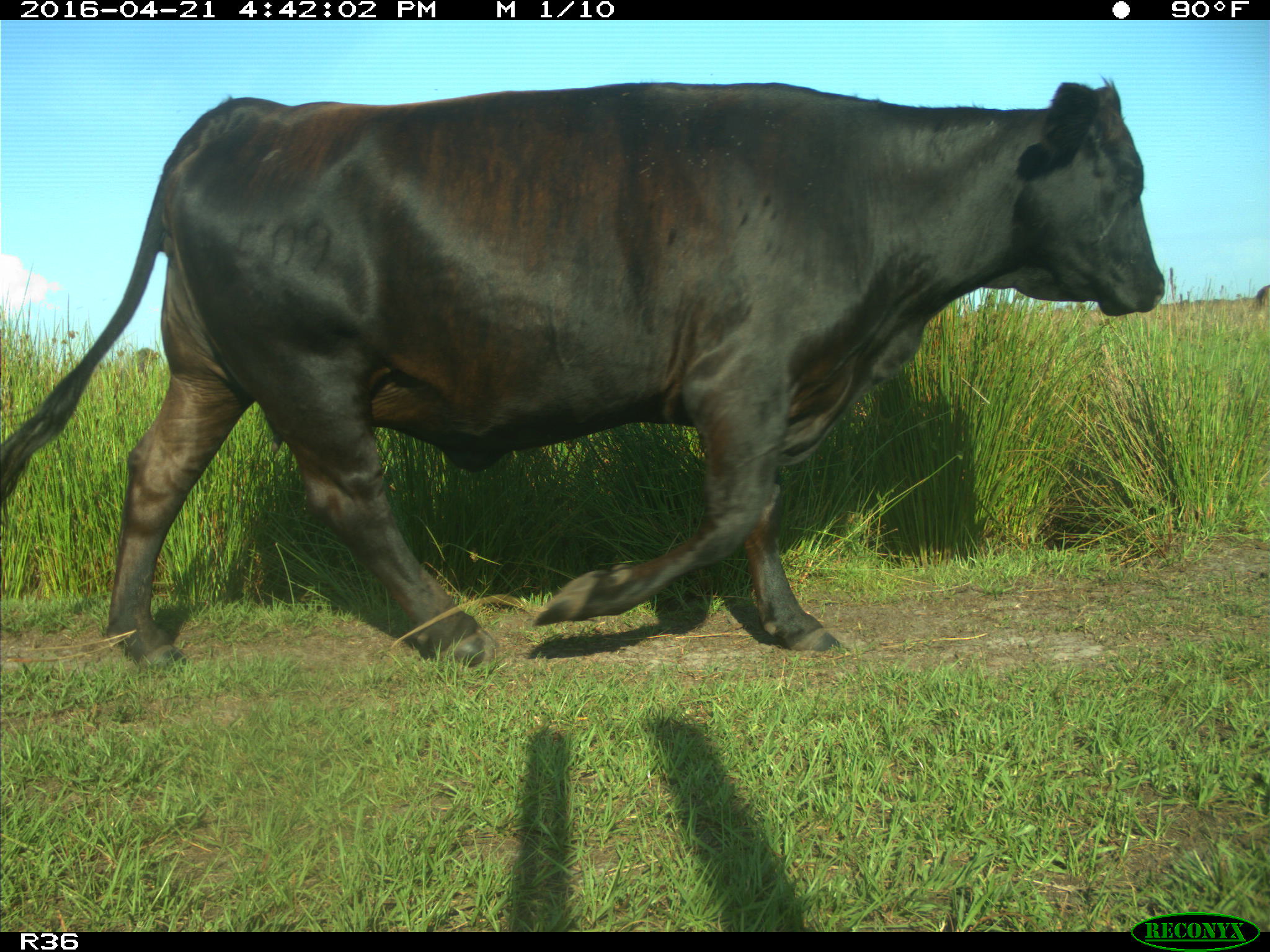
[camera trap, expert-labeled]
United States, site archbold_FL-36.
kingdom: Animalia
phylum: Chordata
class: Mammalia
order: Artiodactyla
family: Bovidae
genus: Bos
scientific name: Bos taurus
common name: domestic cow